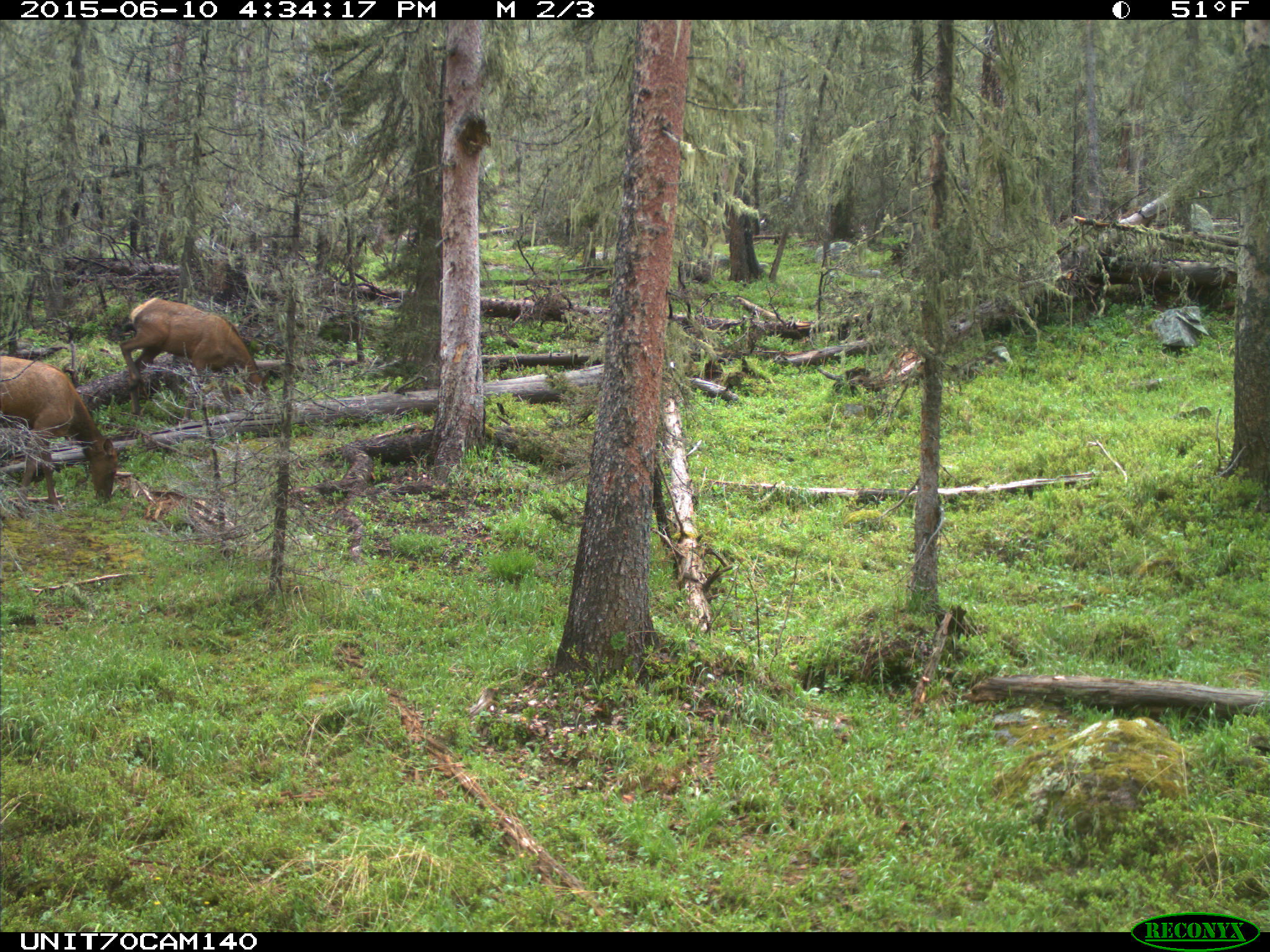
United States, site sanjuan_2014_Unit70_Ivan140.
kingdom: Animalia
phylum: Chordata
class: Mammalia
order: Artiodactyla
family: Cervidae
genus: Cervus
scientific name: Cervus elaphus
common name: red deer